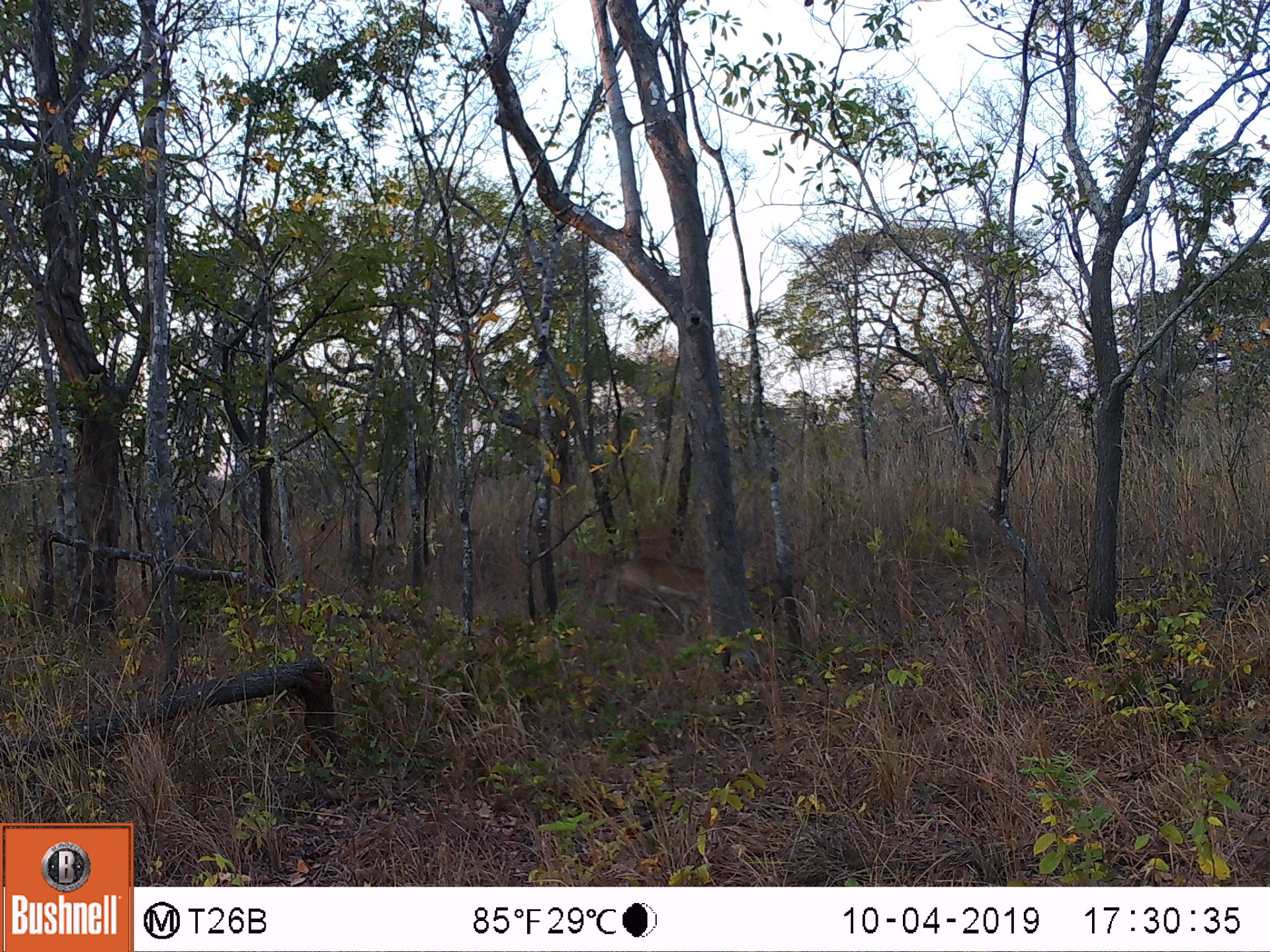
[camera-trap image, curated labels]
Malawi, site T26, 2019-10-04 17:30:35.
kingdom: Animalia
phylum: Chordata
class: Mammalia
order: Artiodactyla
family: Bovidae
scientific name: Antilopinae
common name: small antelope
Small antelope (Antilopinae), count 1.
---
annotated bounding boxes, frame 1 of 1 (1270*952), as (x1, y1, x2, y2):
small antelope: (553, 515, 789, 652)